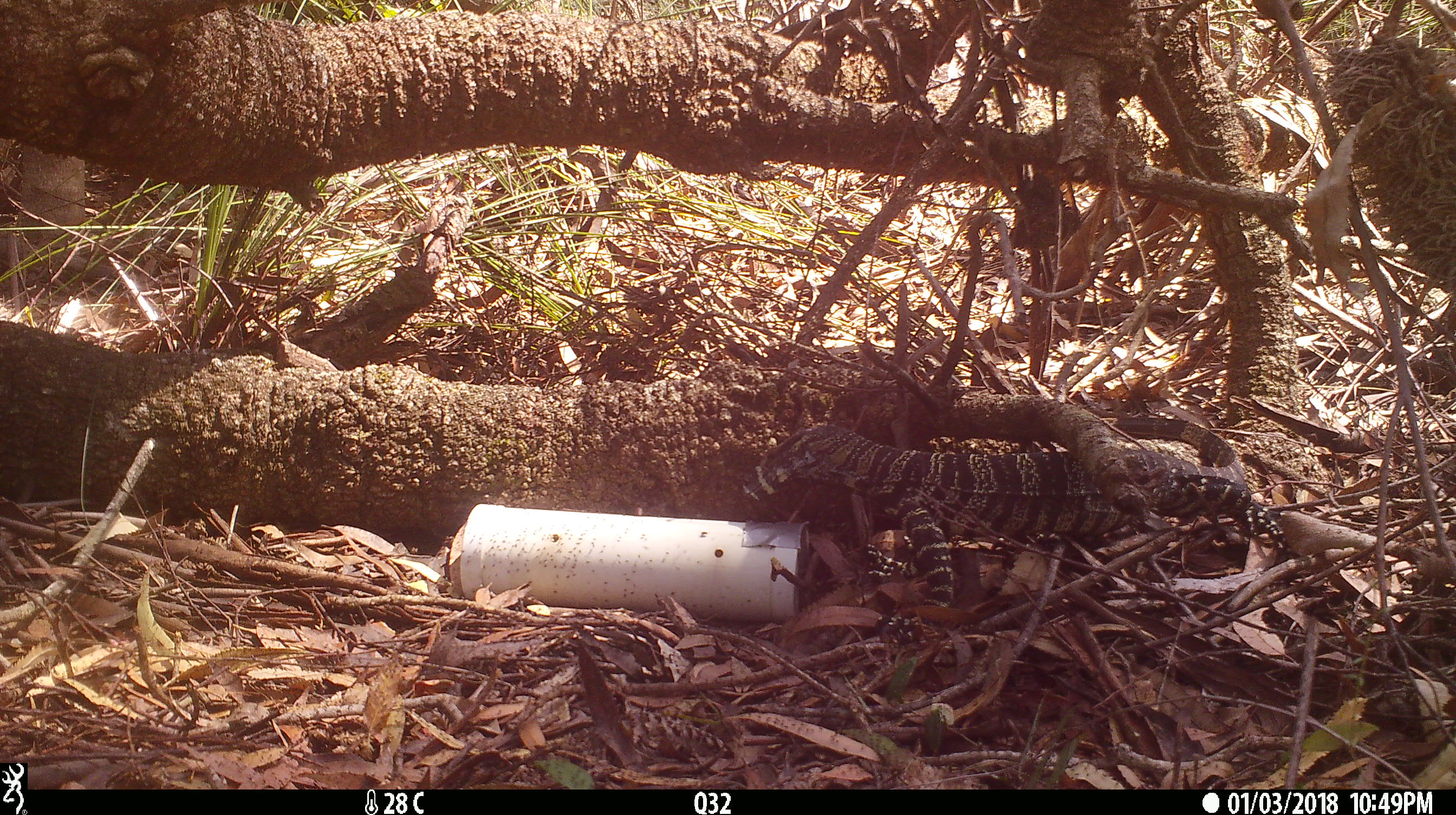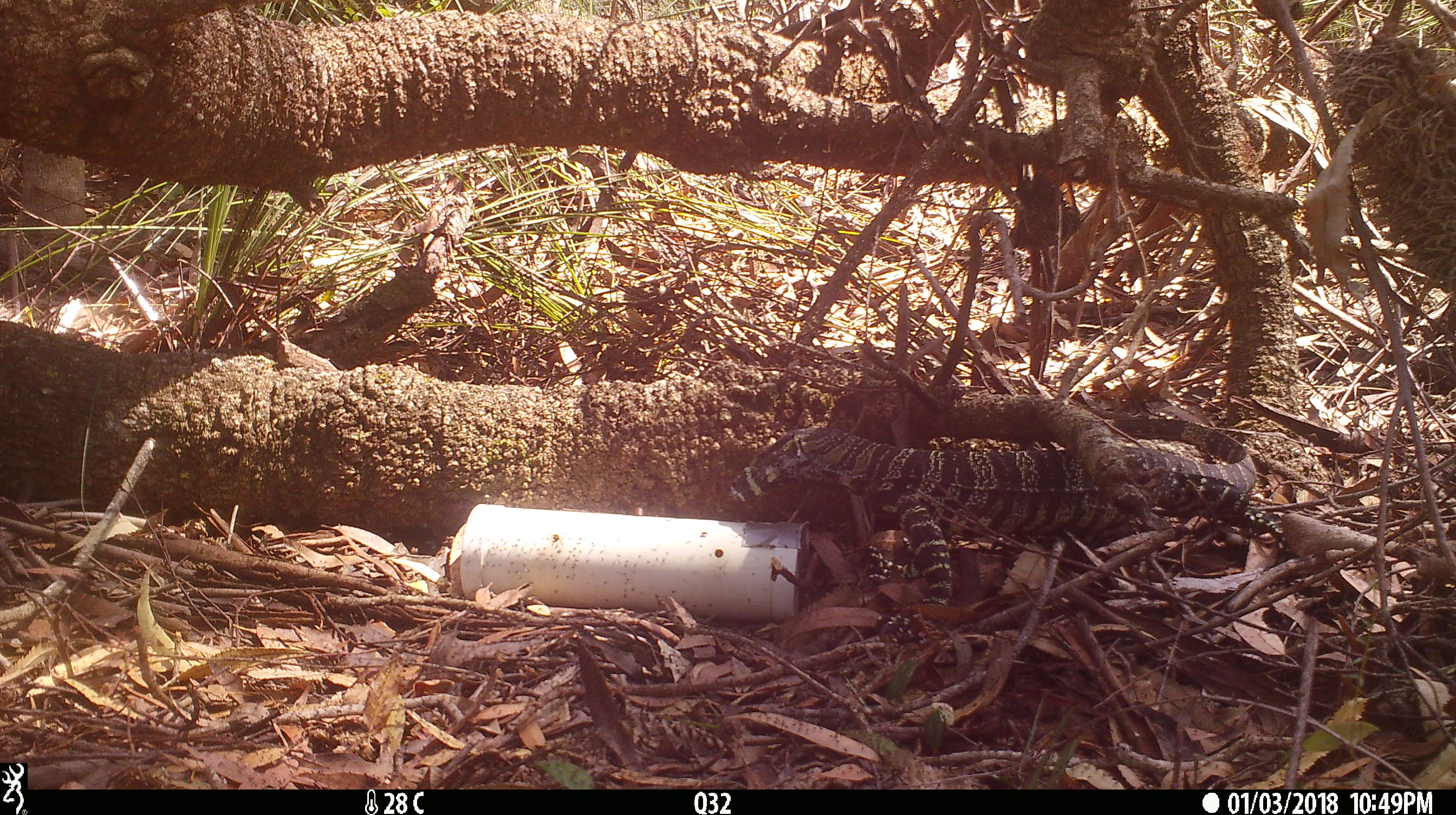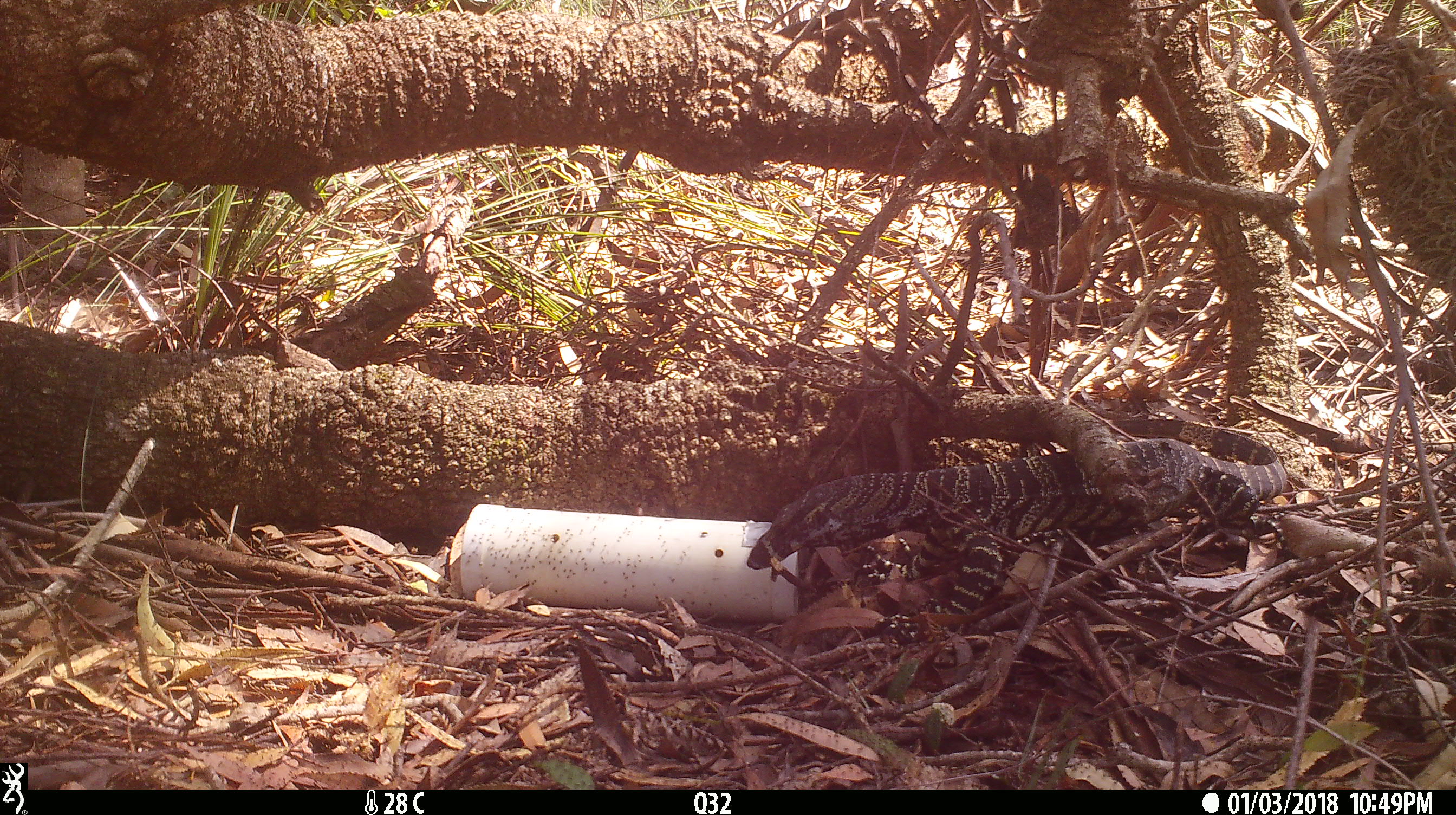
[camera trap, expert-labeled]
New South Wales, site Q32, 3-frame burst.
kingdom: Animalia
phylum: Chordata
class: Reptilia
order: Squamata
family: Varanidae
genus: Varanus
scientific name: Varanus varius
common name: lace monitor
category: goanna